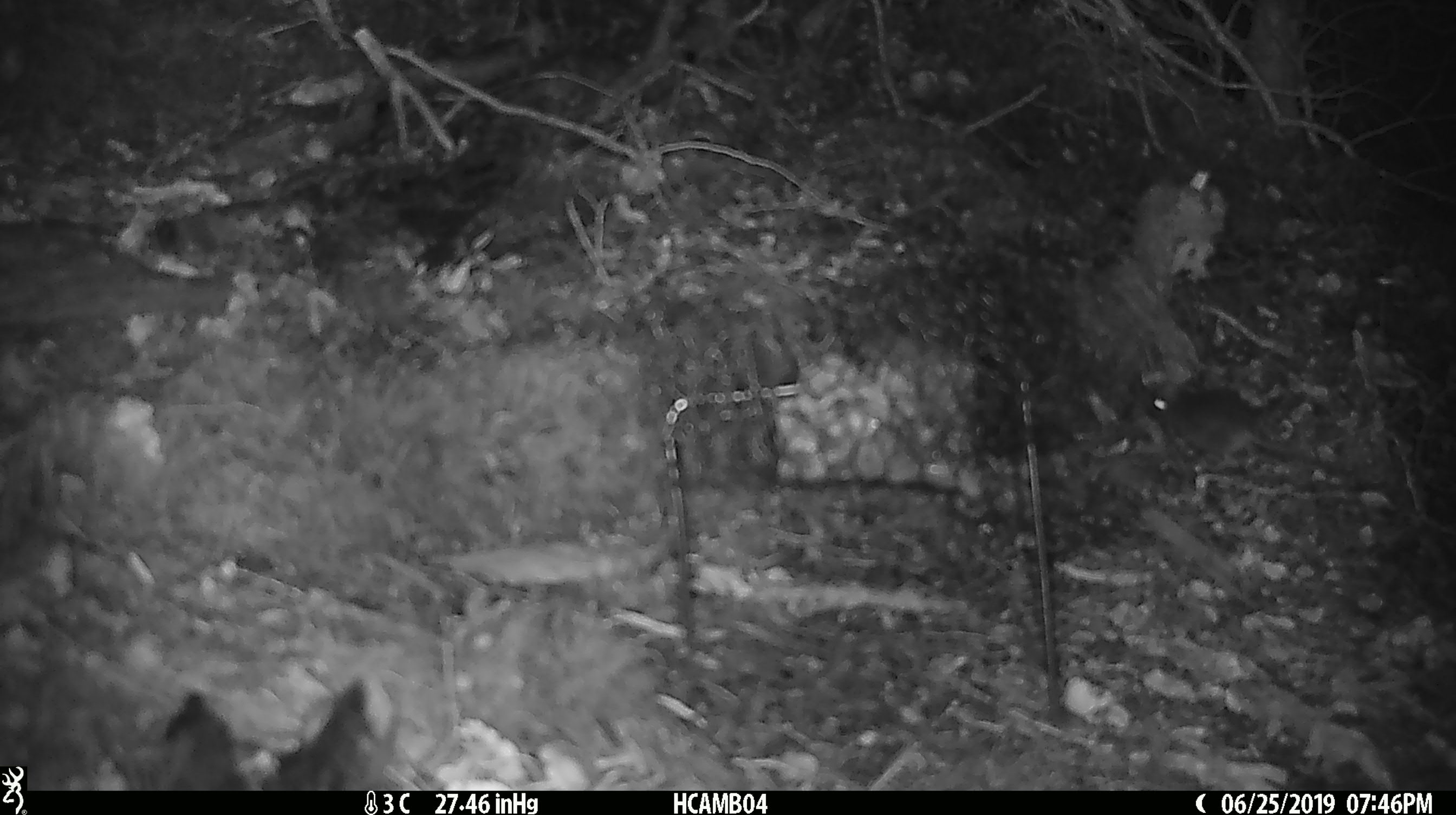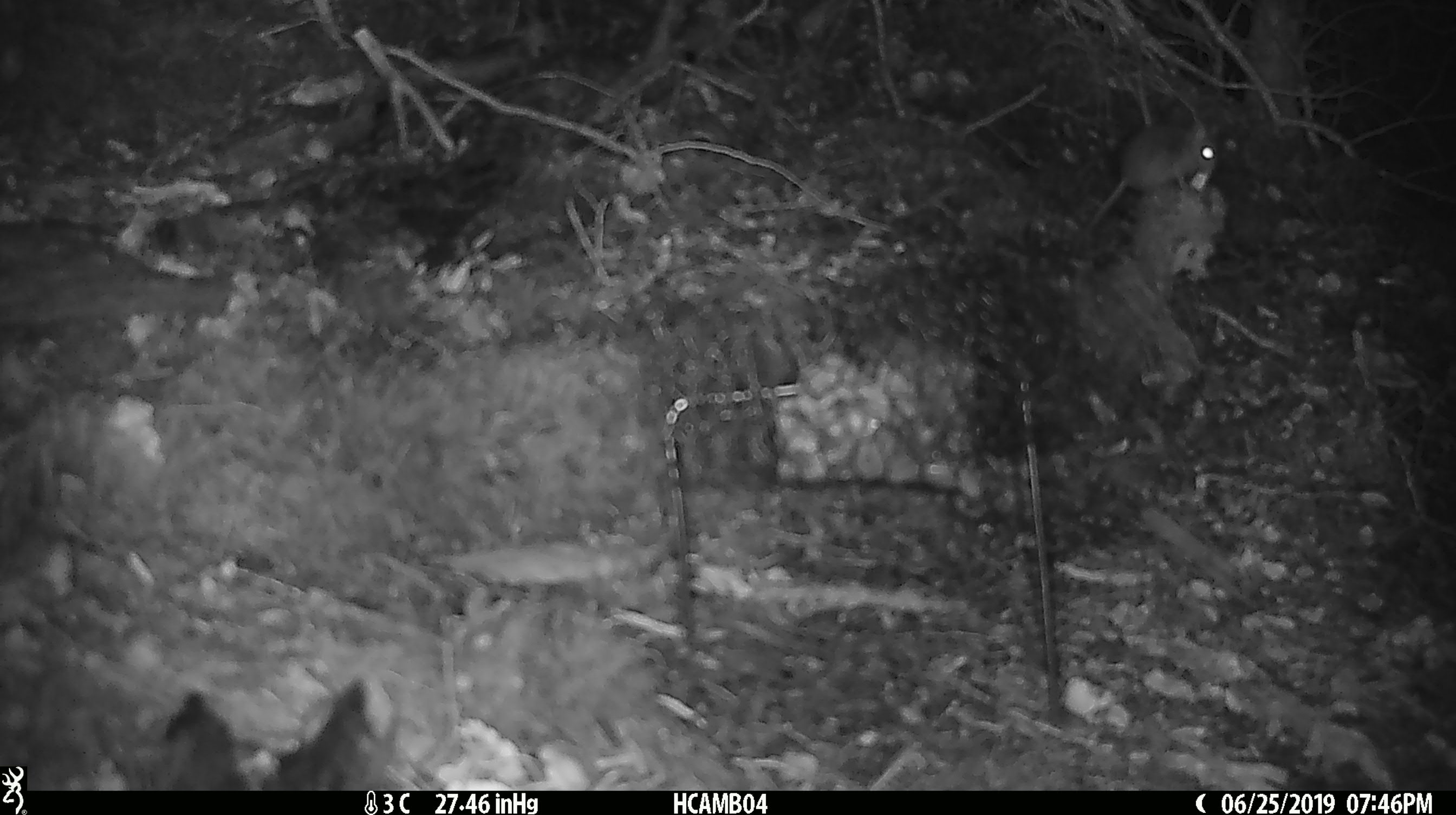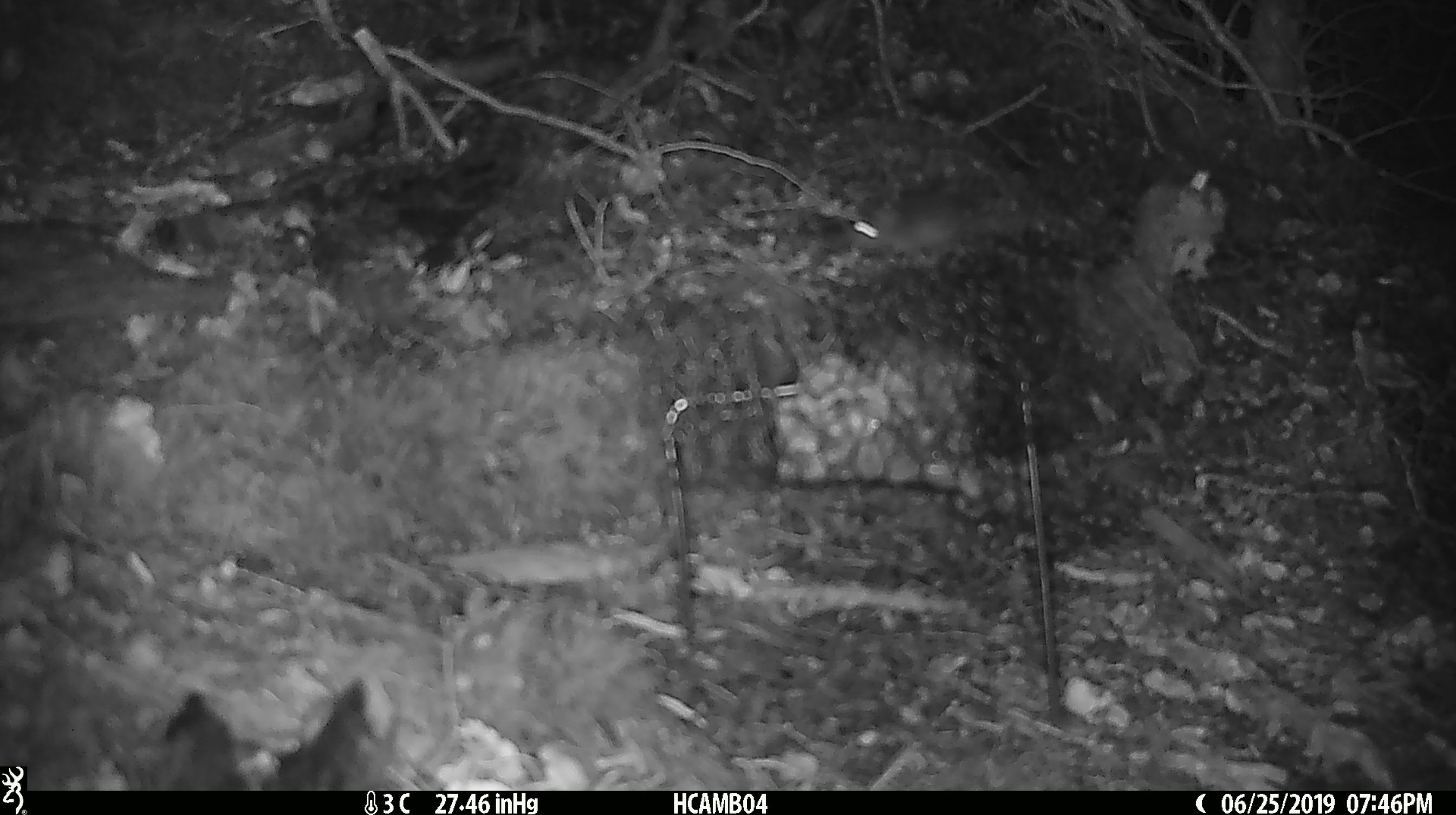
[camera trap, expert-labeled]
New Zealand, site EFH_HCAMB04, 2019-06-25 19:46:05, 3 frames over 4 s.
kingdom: Animalia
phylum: Chordata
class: Mammalia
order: Rodentia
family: Muridae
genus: Mus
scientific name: Mus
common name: mouse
Mouse (Mus).